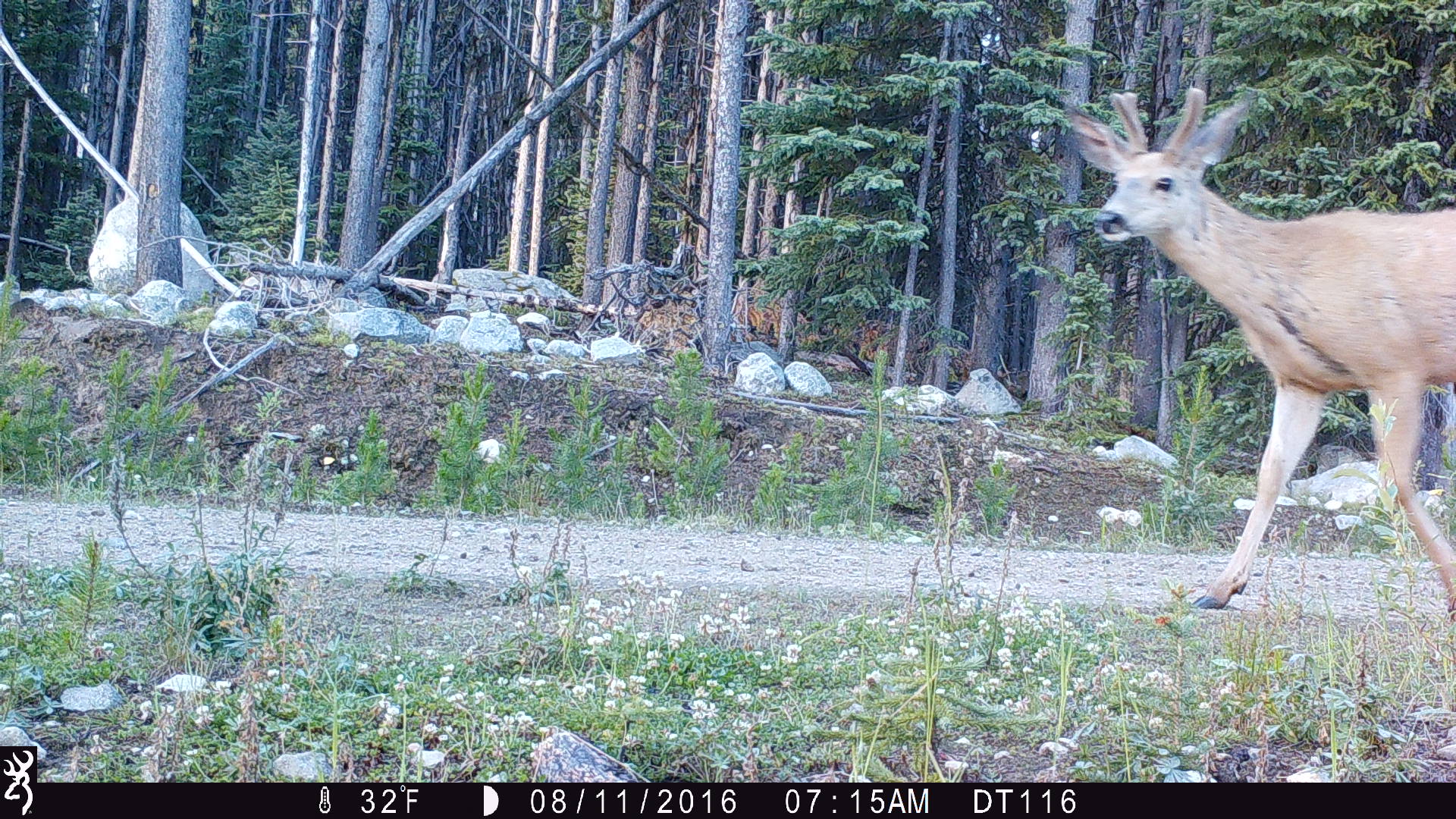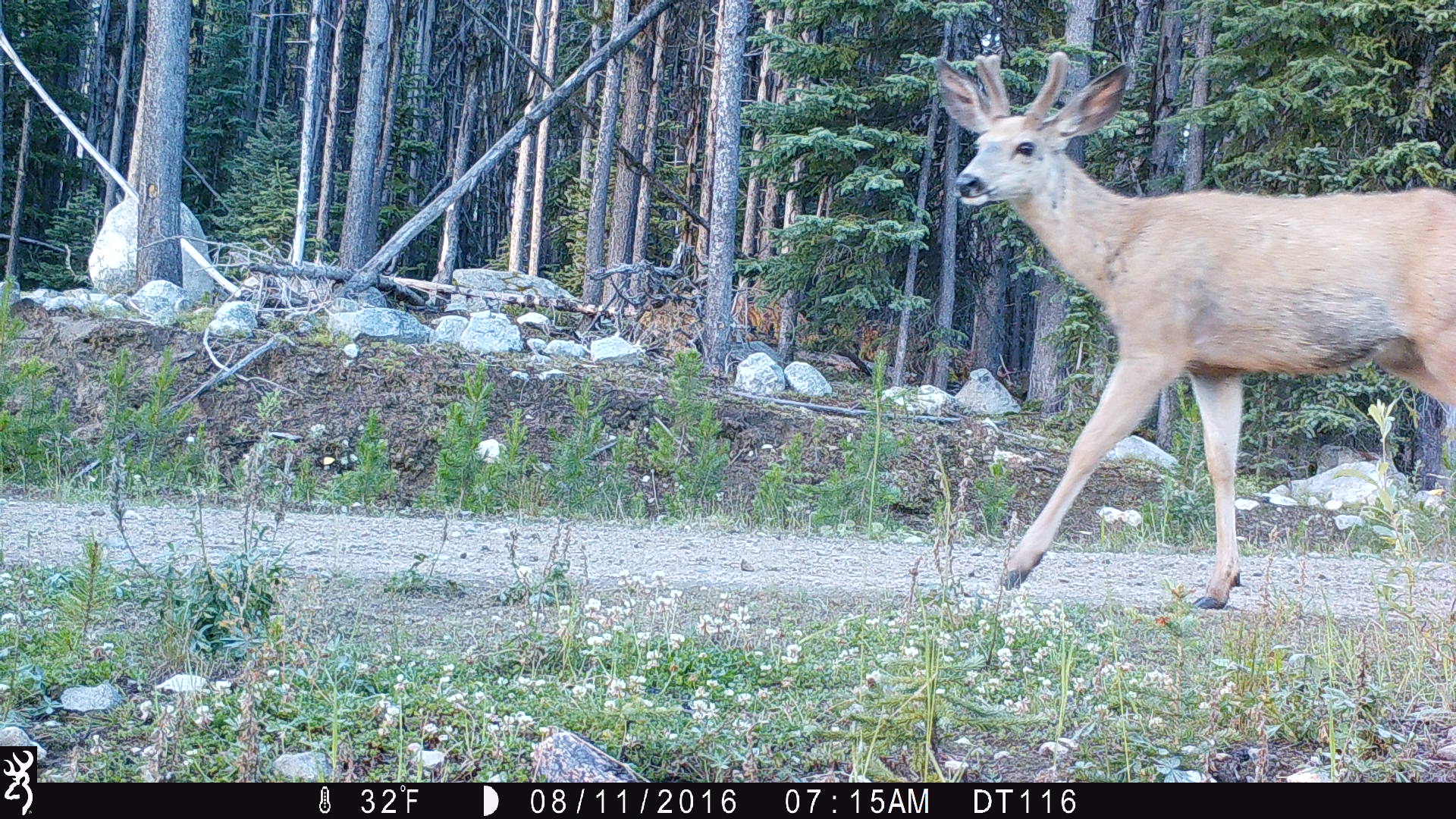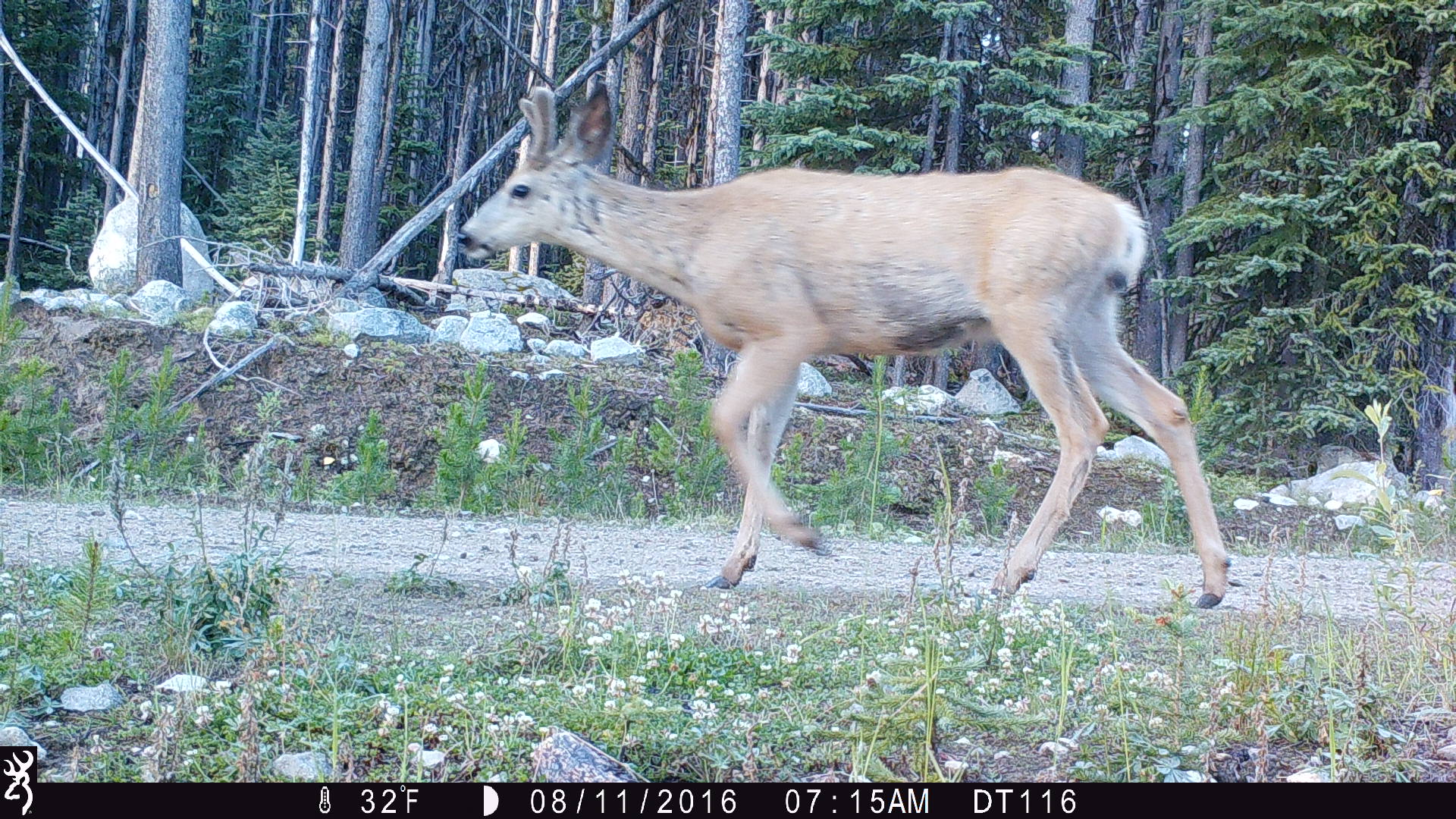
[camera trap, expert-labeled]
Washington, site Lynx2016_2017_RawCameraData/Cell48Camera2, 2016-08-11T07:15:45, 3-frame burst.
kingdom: Animalia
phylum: Chordata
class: Mammalia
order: Artiodactyla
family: Cervidae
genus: Odocoileus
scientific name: Odocoileus hemionus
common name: mule deer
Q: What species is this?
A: Odocoileus hemionus (mule deer).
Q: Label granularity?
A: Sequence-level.